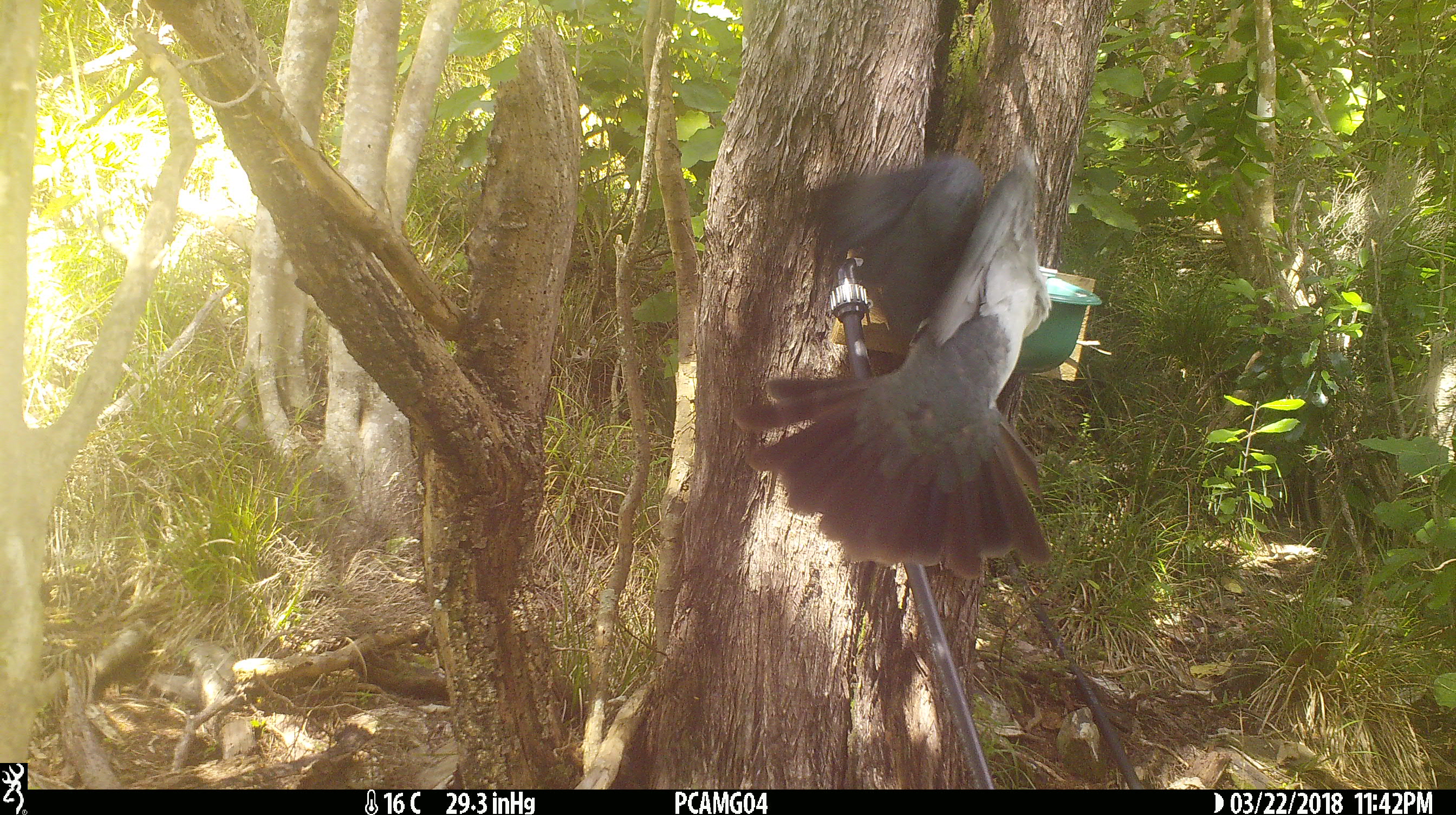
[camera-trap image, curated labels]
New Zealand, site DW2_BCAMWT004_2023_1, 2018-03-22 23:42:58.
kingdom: Animalia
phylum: Chordata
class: Aves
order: Columbiformes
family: Columbidae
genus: Hemiphaga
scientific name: Hemiphaga novaeseelandiae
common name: new zealand pigeon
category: kereru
Kereru (new zealand pigeon) (Hemiphaga novaeseelandiae).